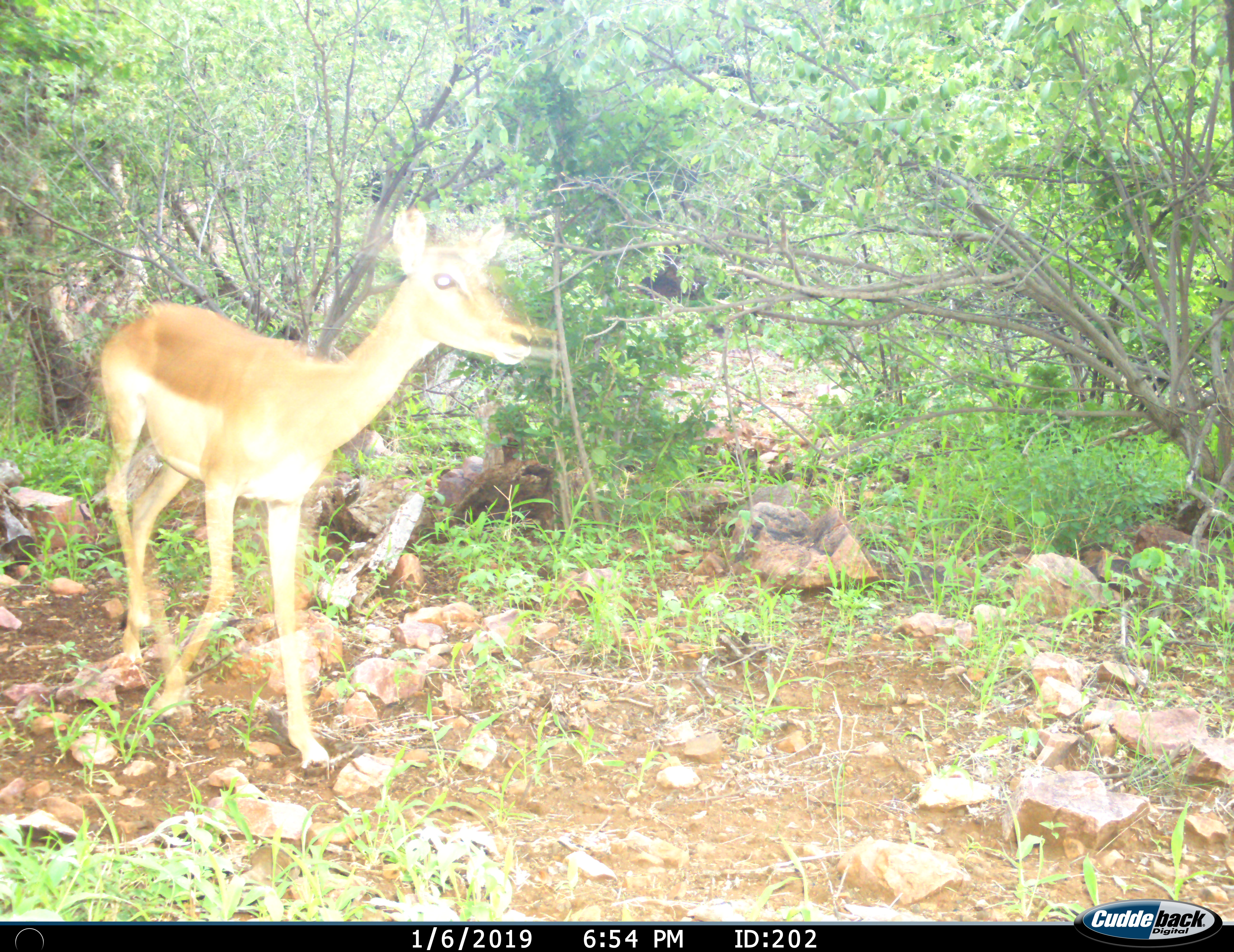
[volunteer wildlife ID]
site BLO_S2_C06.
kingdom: Animalia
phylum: Chordata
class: Mammalia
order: Artiodactyla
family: Bovidae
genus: Aepyceros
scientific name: Aepyceros melampus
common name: impala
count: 1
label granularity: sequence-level